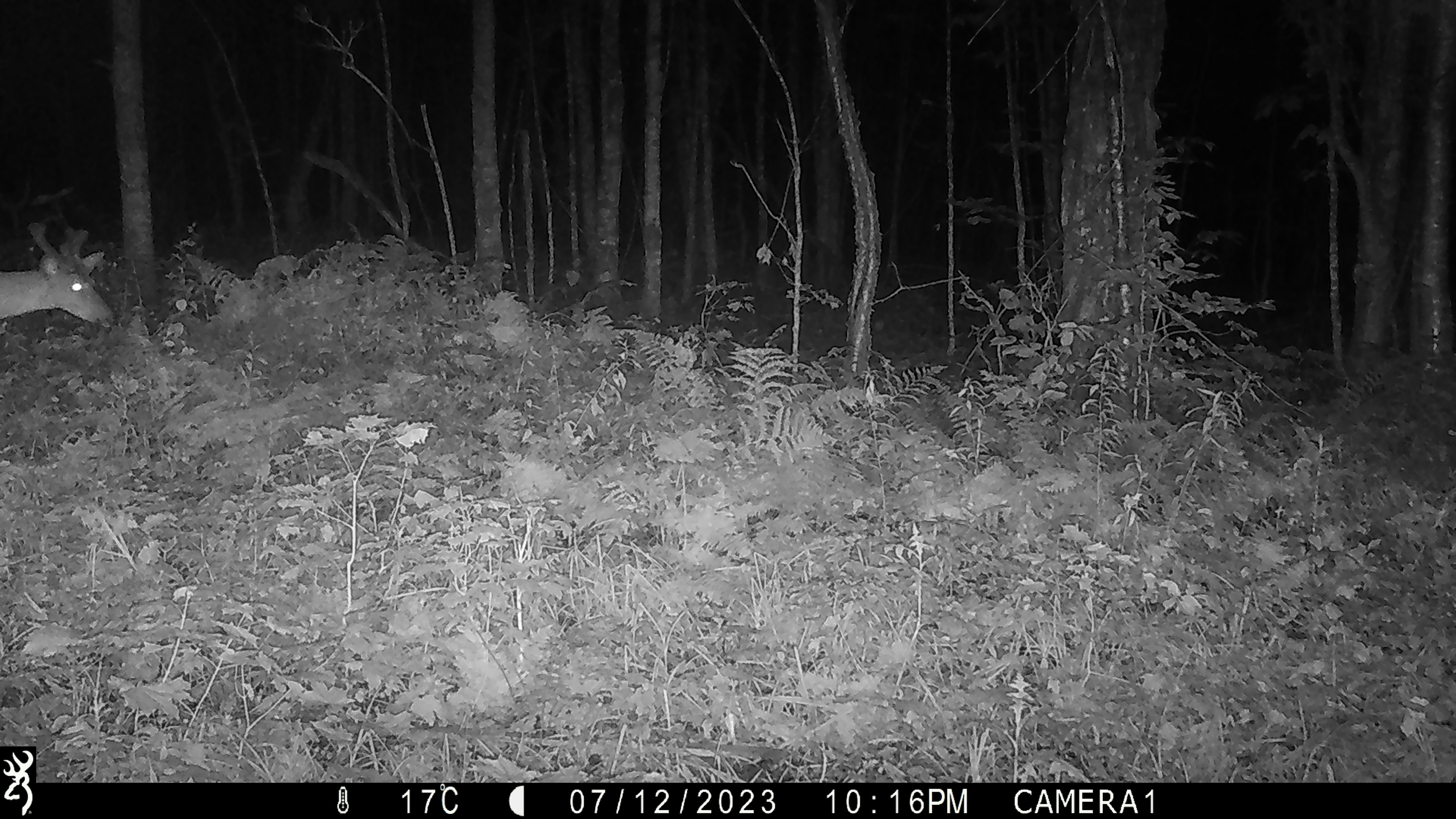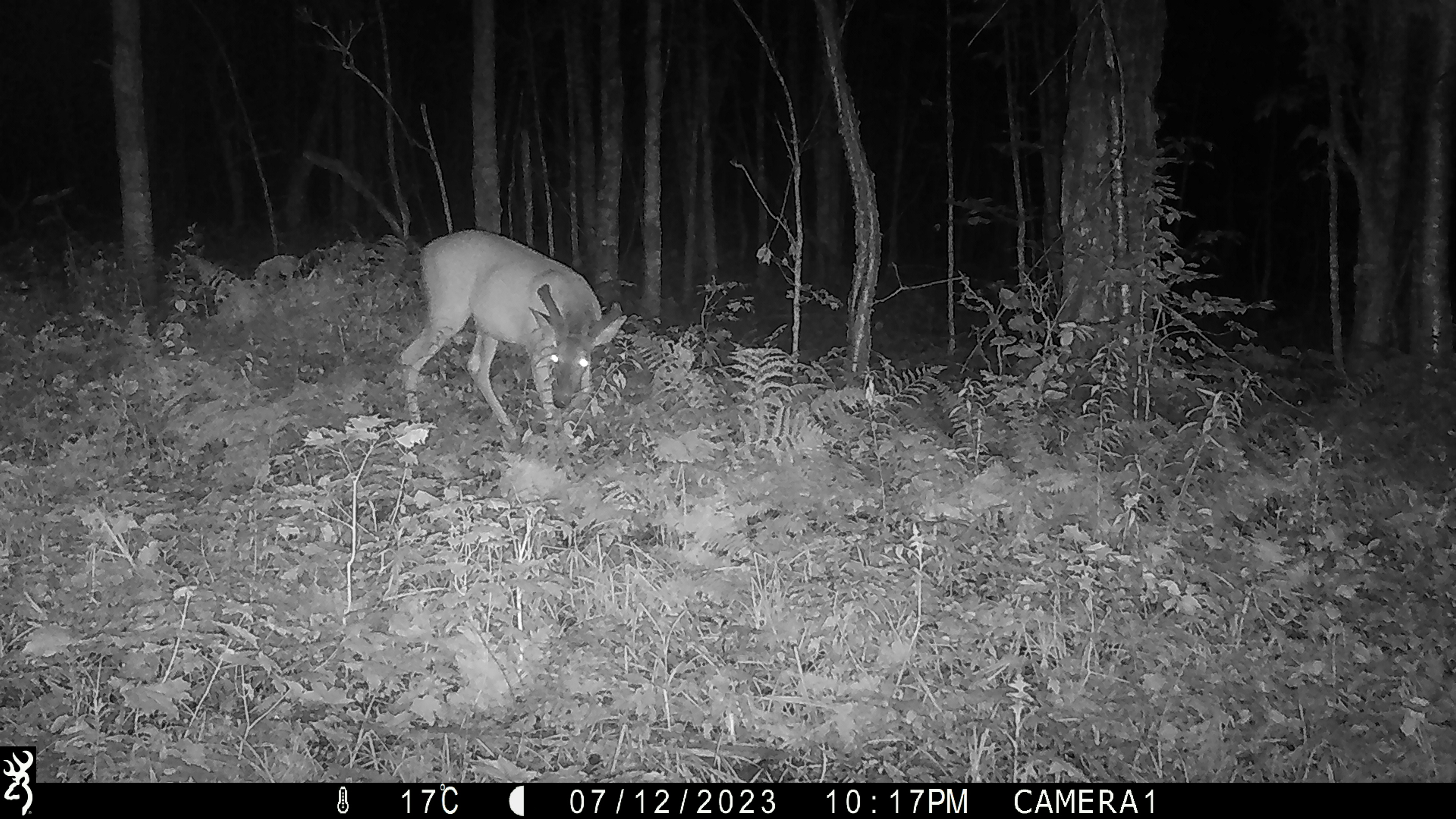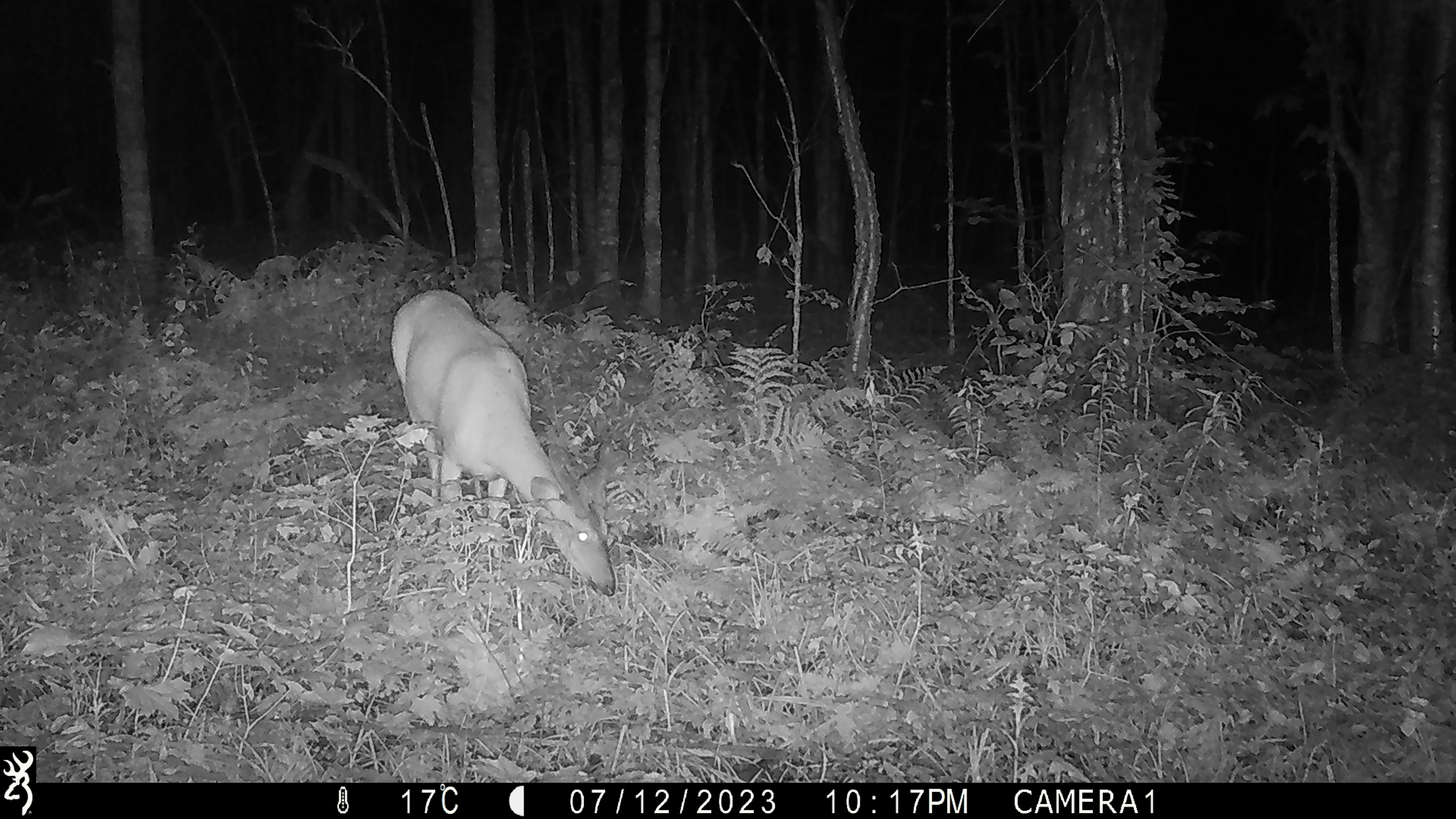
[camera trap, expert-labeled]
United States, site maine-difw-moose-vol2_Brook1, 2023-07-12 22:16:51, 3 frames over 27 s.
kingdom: Animalia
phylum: Chordata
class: Mammalia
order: Artiodactyla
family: Cervidae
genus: Odocoileus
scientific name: Odocoileus virginianus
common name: white-tailed deer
White-tailed deer (Odocoileus virginianus).